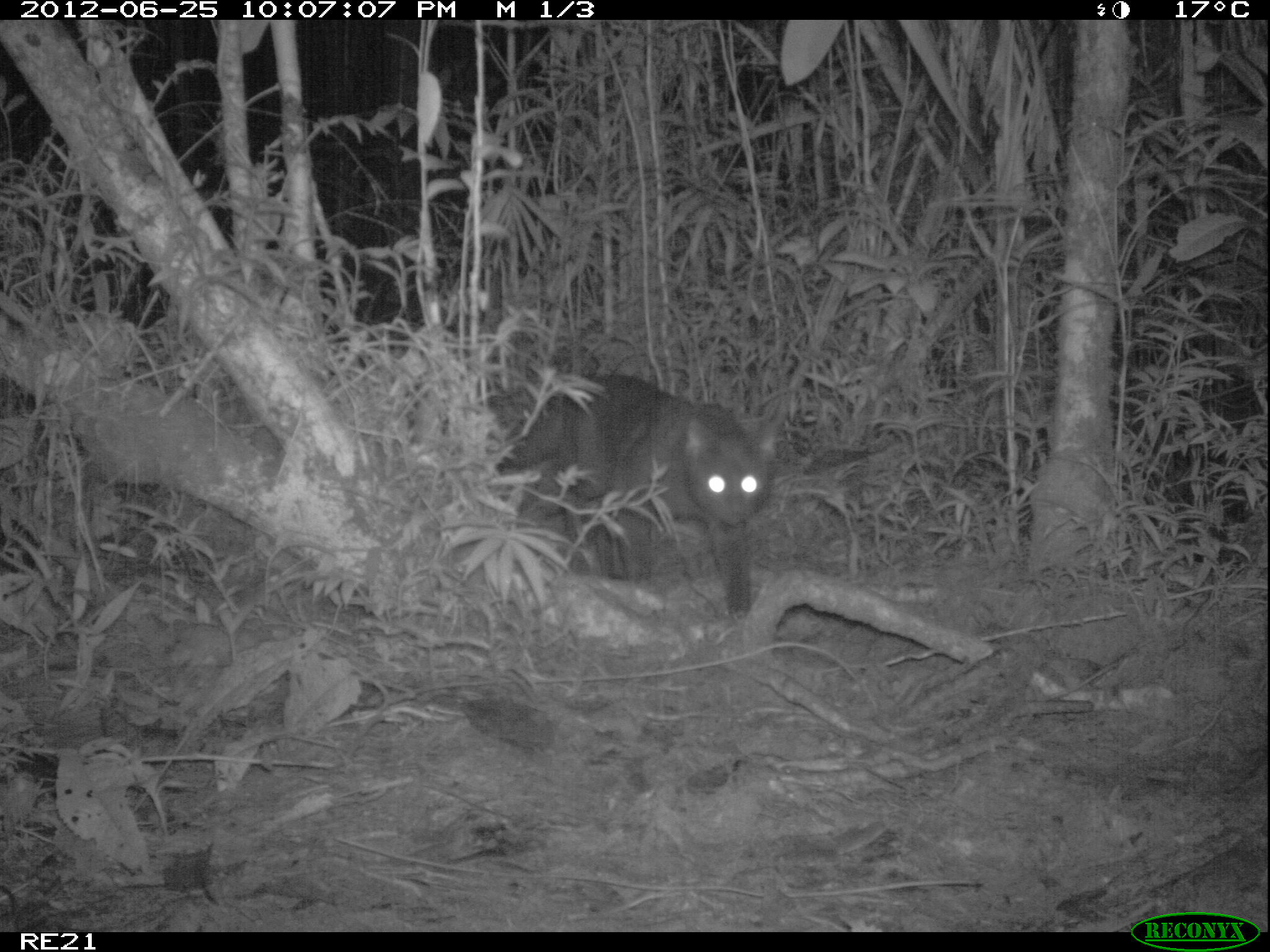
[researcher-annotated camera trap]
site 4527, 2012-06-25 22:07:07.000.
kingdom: Animalia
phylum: Chordata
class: Mammalia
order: Carnivora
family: Felidae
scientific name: Felidae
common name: felids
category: felis sp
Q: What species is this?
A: Felis sp (felids) (Felidae).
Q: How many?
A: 1.